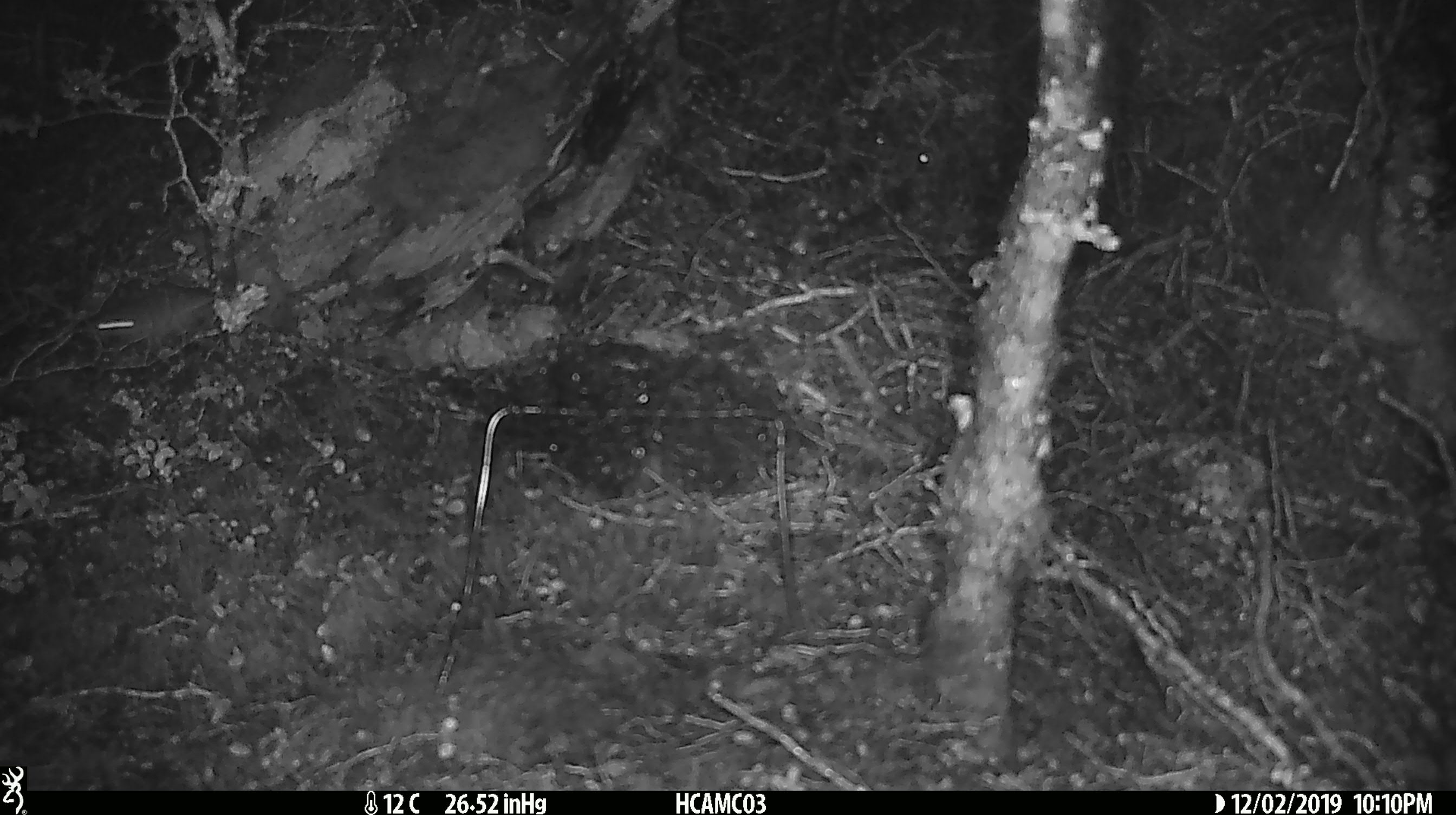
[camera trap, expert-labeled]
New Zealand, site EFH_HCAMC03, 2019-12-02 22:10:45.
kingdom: Animalia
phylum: Chordata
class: Mammalia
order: Rodentia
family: Muridae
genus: Mus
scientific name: Mus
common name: mouse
Mouse (Mus).